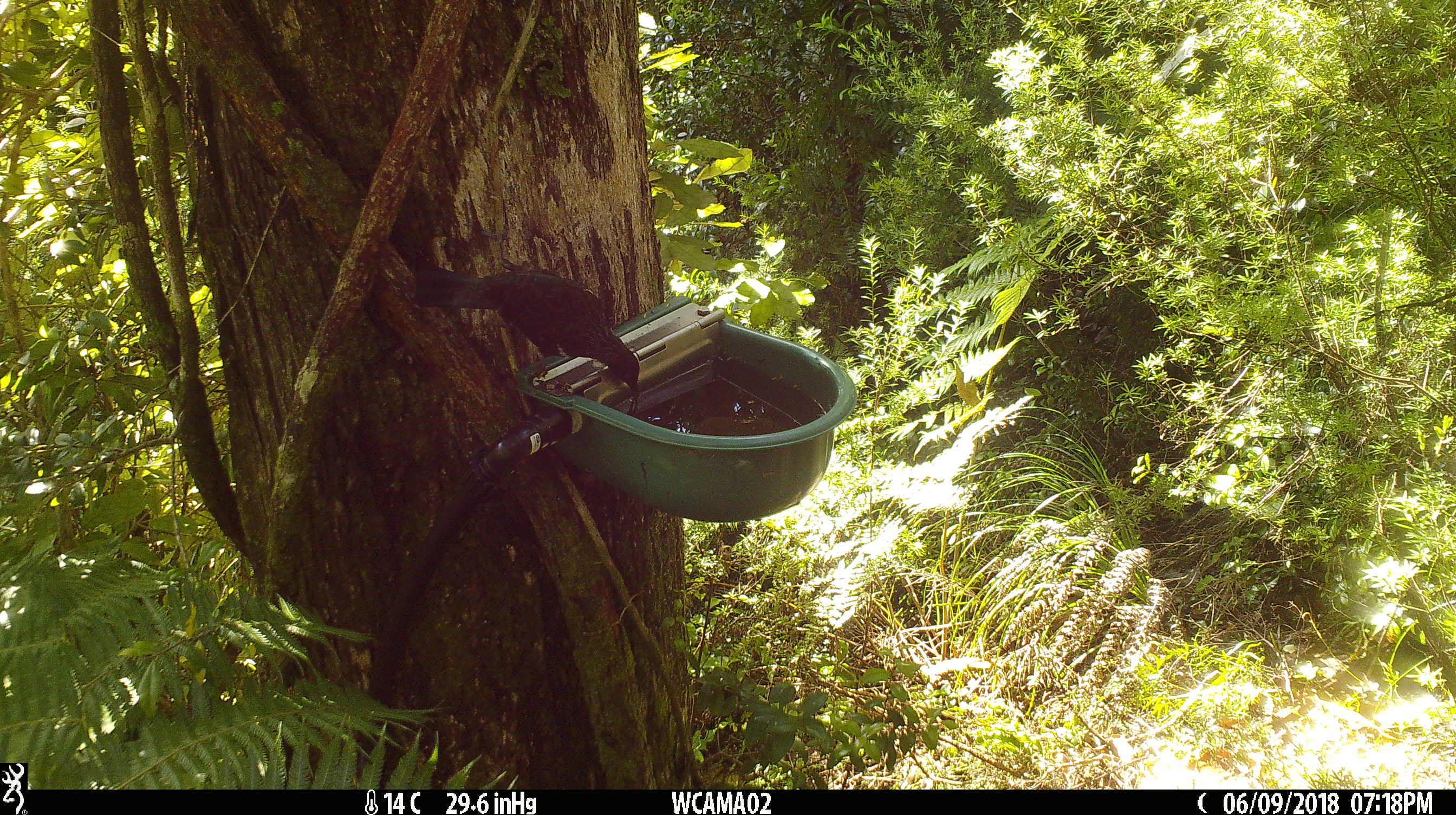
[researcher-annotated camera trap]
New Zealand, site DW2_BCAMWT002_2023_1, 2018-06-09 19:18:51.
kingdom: Animalia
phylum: Chordata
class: Aves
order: Passeriformes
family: Meliphagidae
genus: Prosthemadera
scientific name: Prosthemadera novaeseelandiae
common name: tui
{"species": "tui (Prosthemadera novaeseelandiae)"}